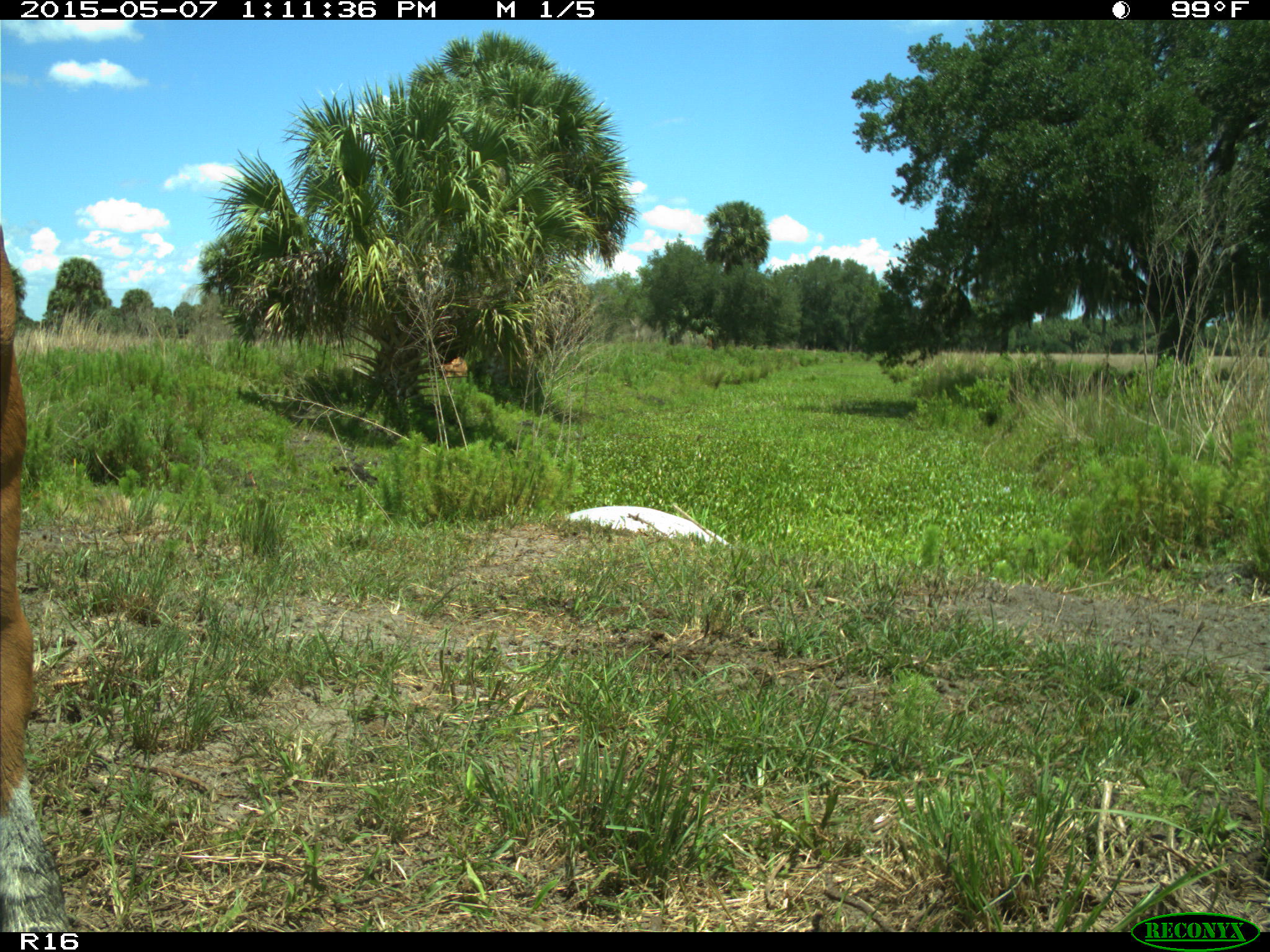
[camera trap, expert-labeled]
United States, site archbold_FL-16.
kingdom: Animalia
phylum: Chordata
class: Mammalia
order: Artiodactyla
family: Bovidae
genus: Bos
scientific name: Bos taurus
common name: domestic cow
Bos taurus (domestic cow).